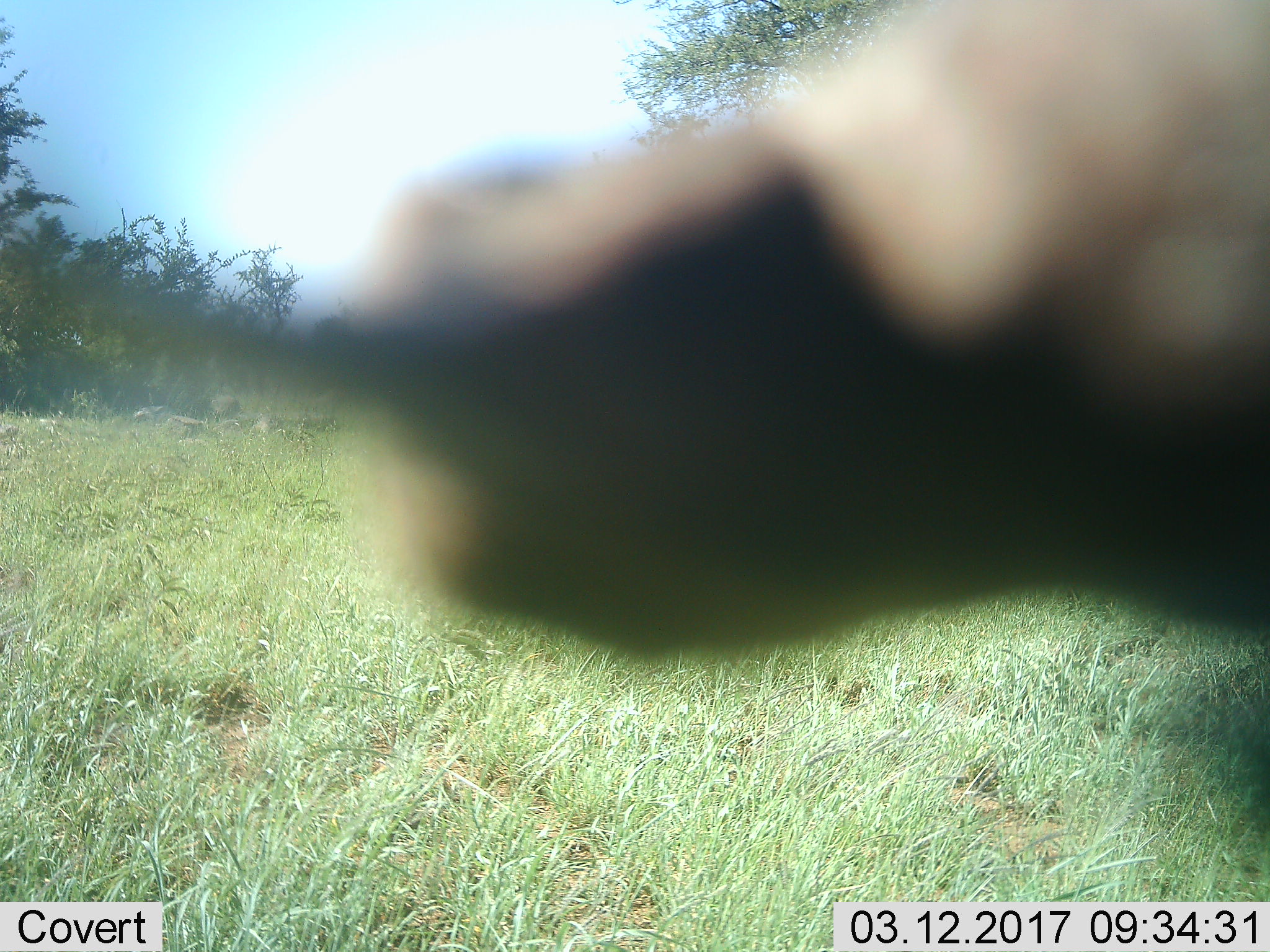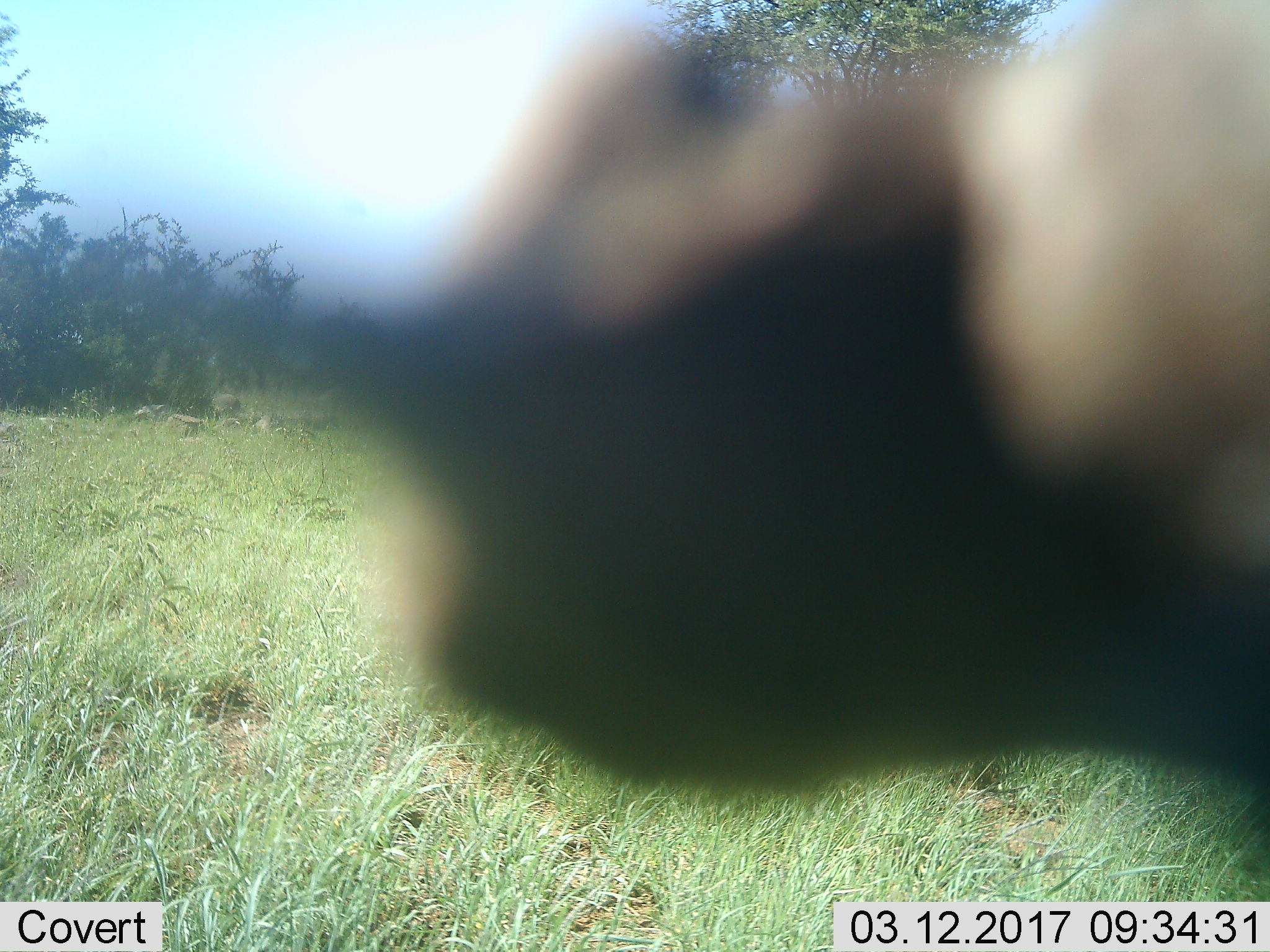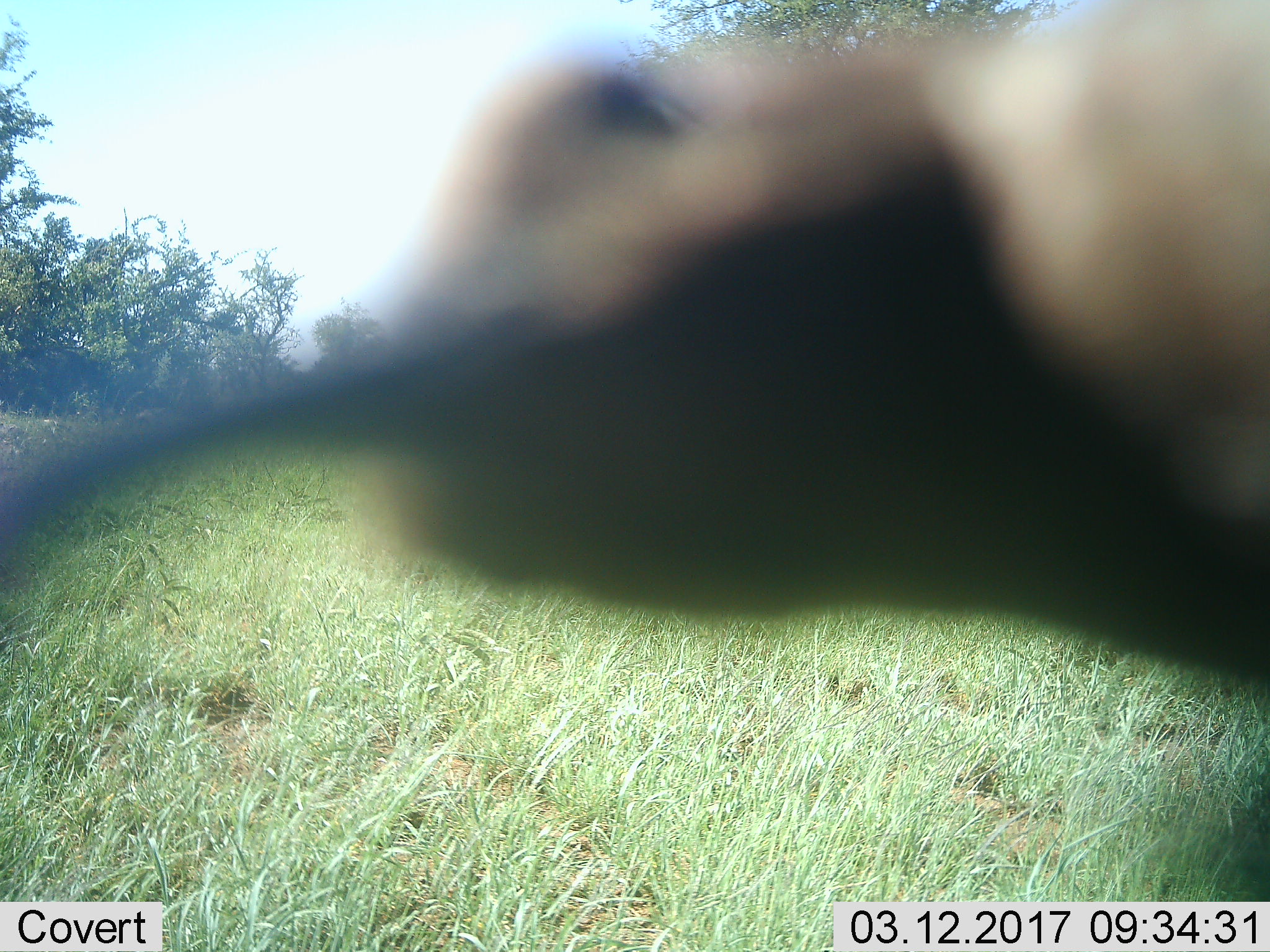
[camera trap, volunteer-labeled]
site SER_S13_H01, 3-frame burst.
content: unidentified animal